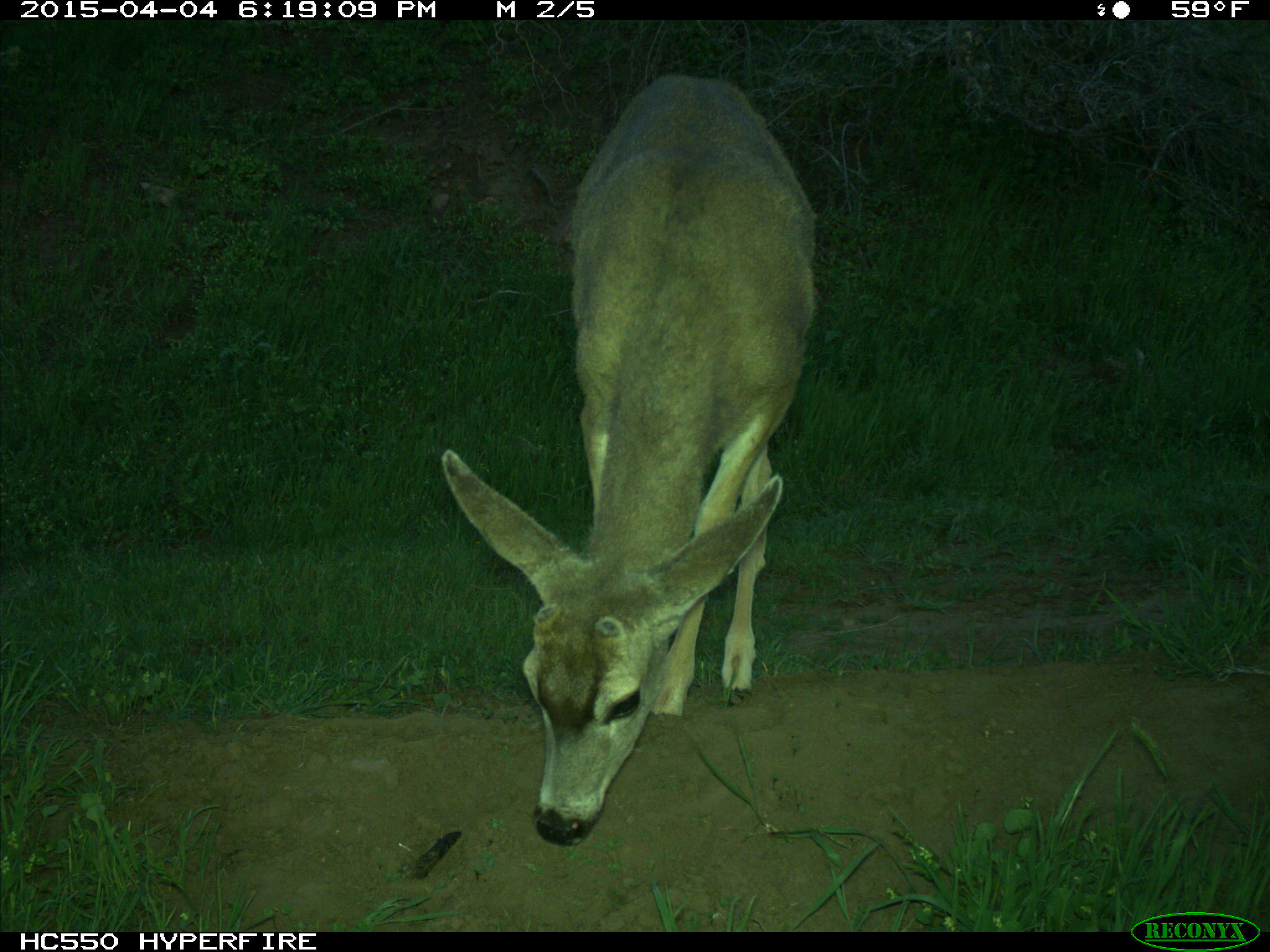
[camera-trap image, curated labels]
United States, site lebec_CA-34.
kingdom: Animalia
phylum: Chordata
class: Mammalia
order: Artiodactyla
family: Cervidae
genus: Odocoileus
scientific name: Odocoileus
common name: deer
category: unidentified deer